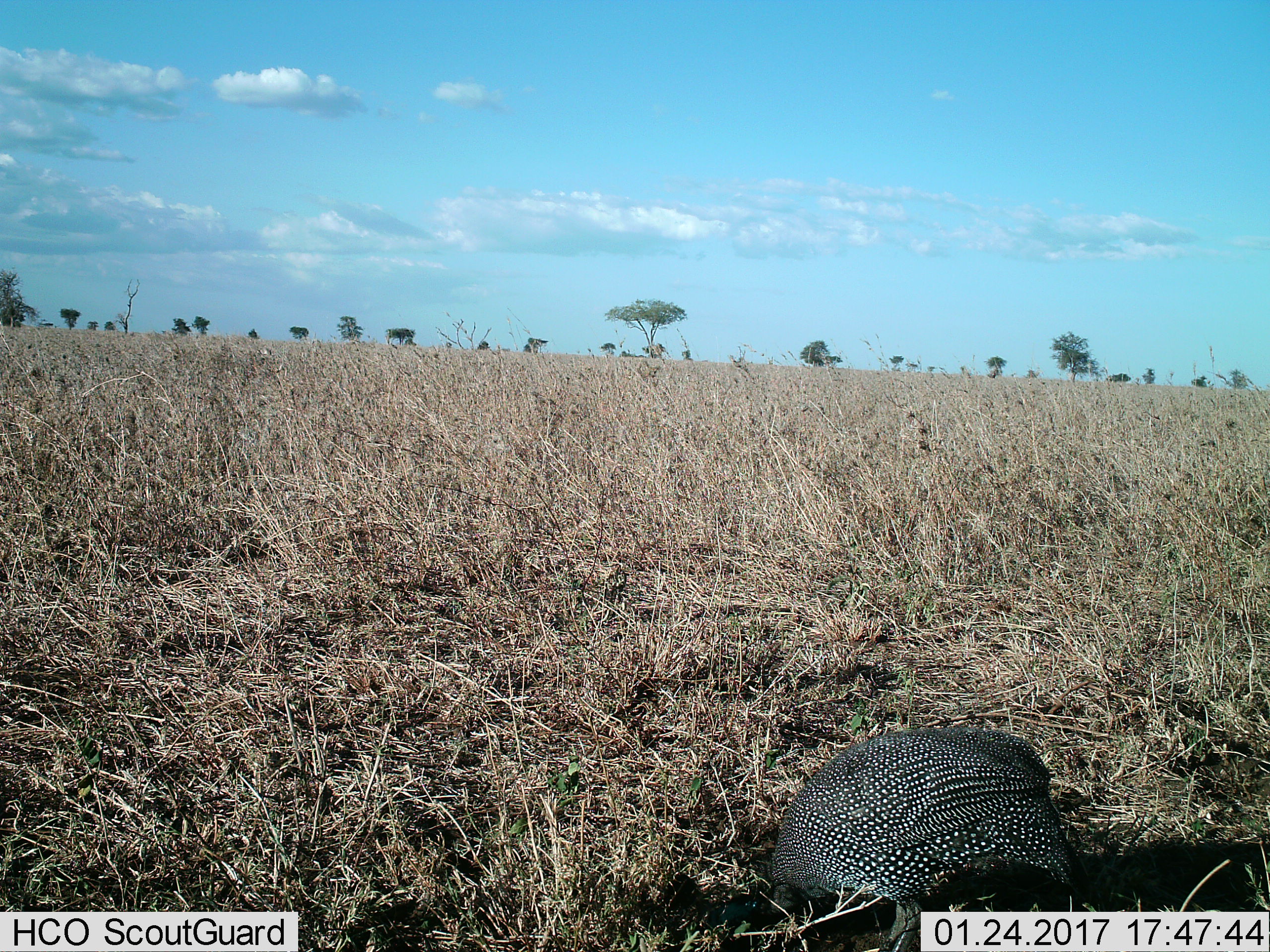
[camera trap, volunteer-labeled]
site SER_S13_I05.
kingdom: Animalia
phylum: Chordata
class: Aves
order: Galliformes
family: Numididae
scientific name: Numididae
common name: guineafowl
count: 1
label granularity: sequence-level